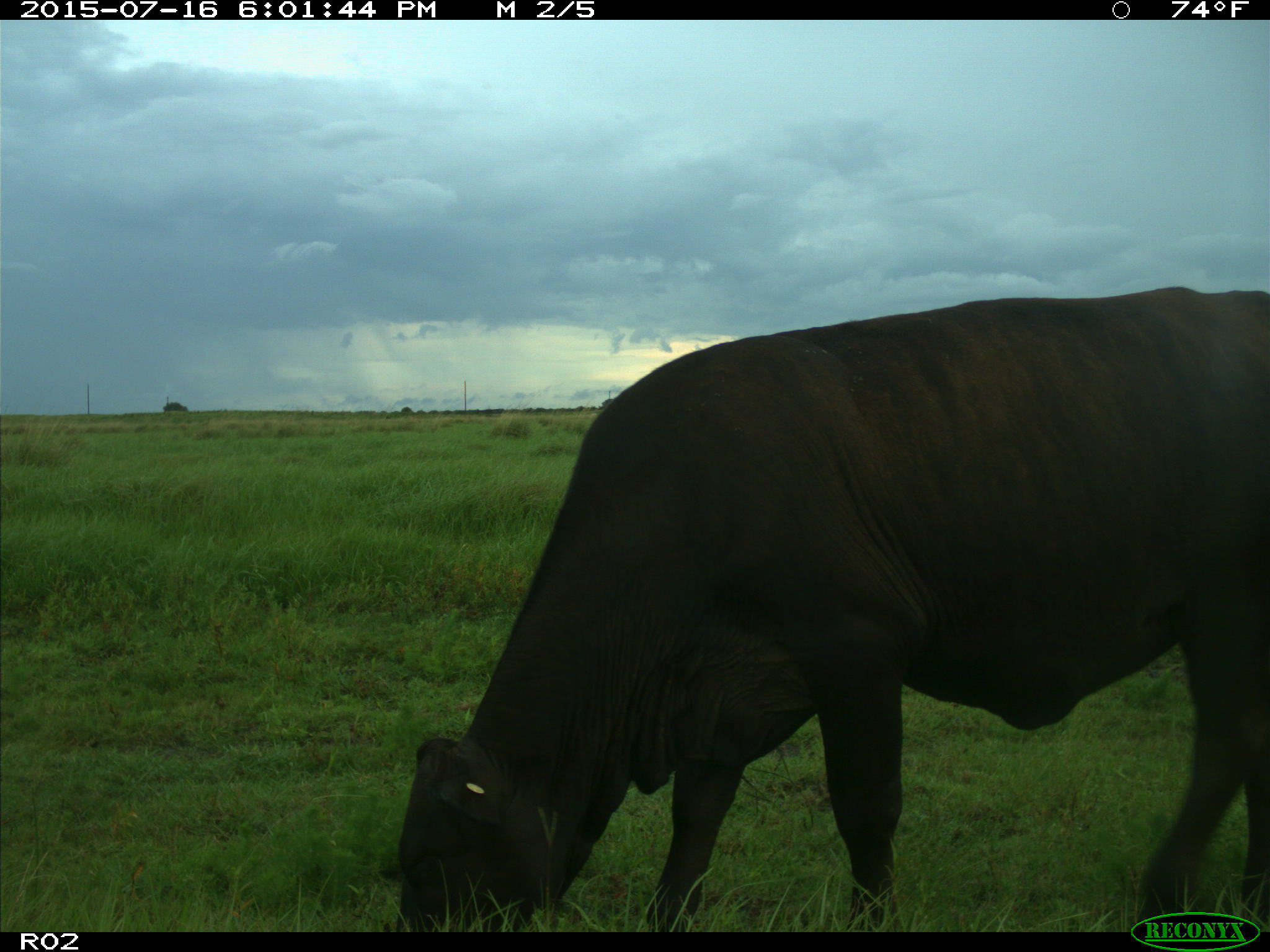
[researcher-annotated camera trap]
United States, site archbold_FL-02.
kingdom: Animalia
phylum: Chordata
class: Mammalia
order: Artiodactyla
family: Bovidae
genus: Bos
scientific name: Bos taurus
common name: domestic cow